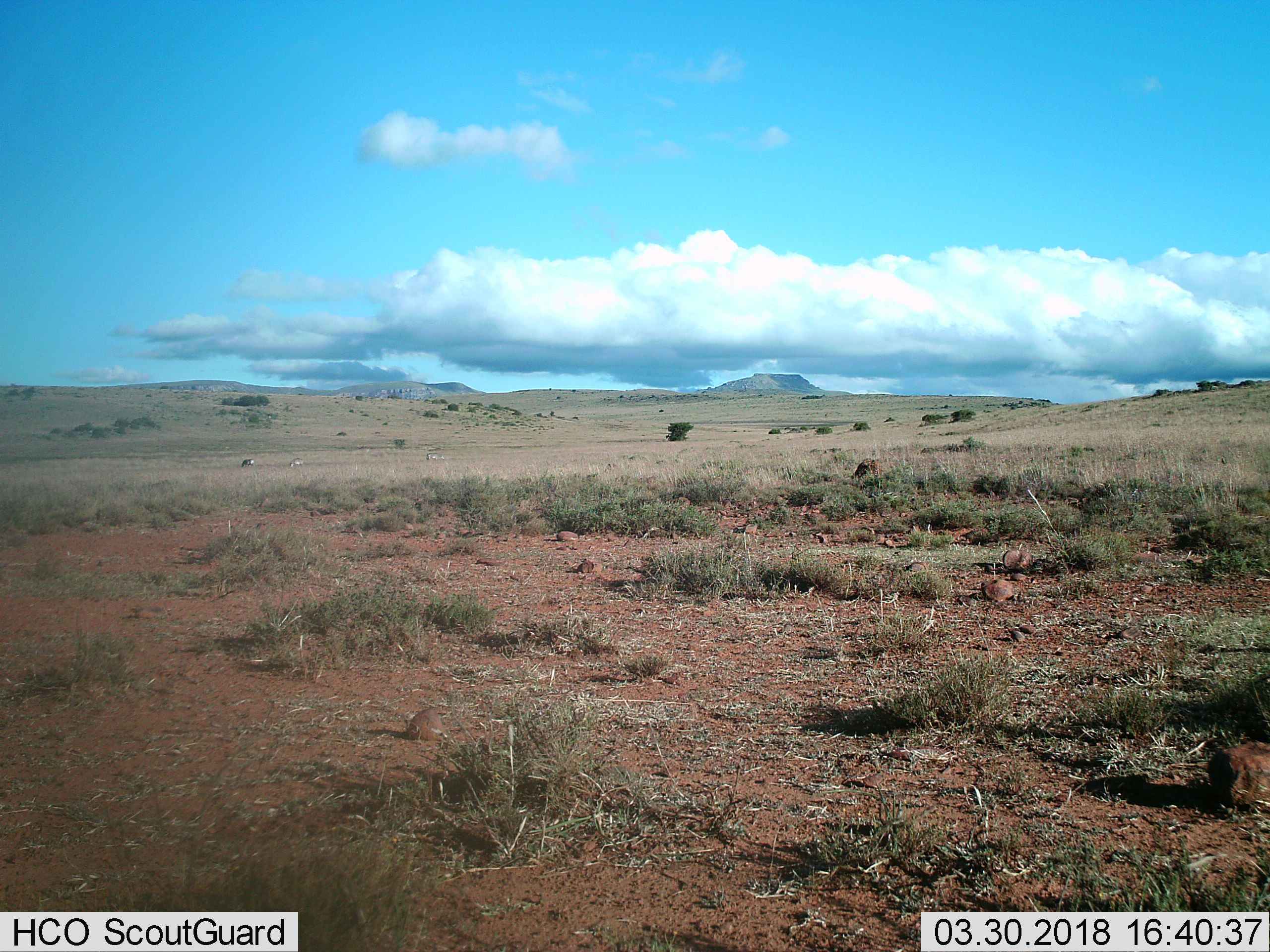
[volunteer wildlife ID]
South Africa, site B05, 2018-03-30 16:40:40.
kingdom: Animalia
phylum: Chordata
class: Mammalia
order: Perissodactyla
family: Equidae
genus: Equus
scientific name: Equus quagga burchellii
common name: burchell's zebra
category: zebraburchells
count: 3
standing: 0%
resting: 0%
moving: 0%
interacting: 0%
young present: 0%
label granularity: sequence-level